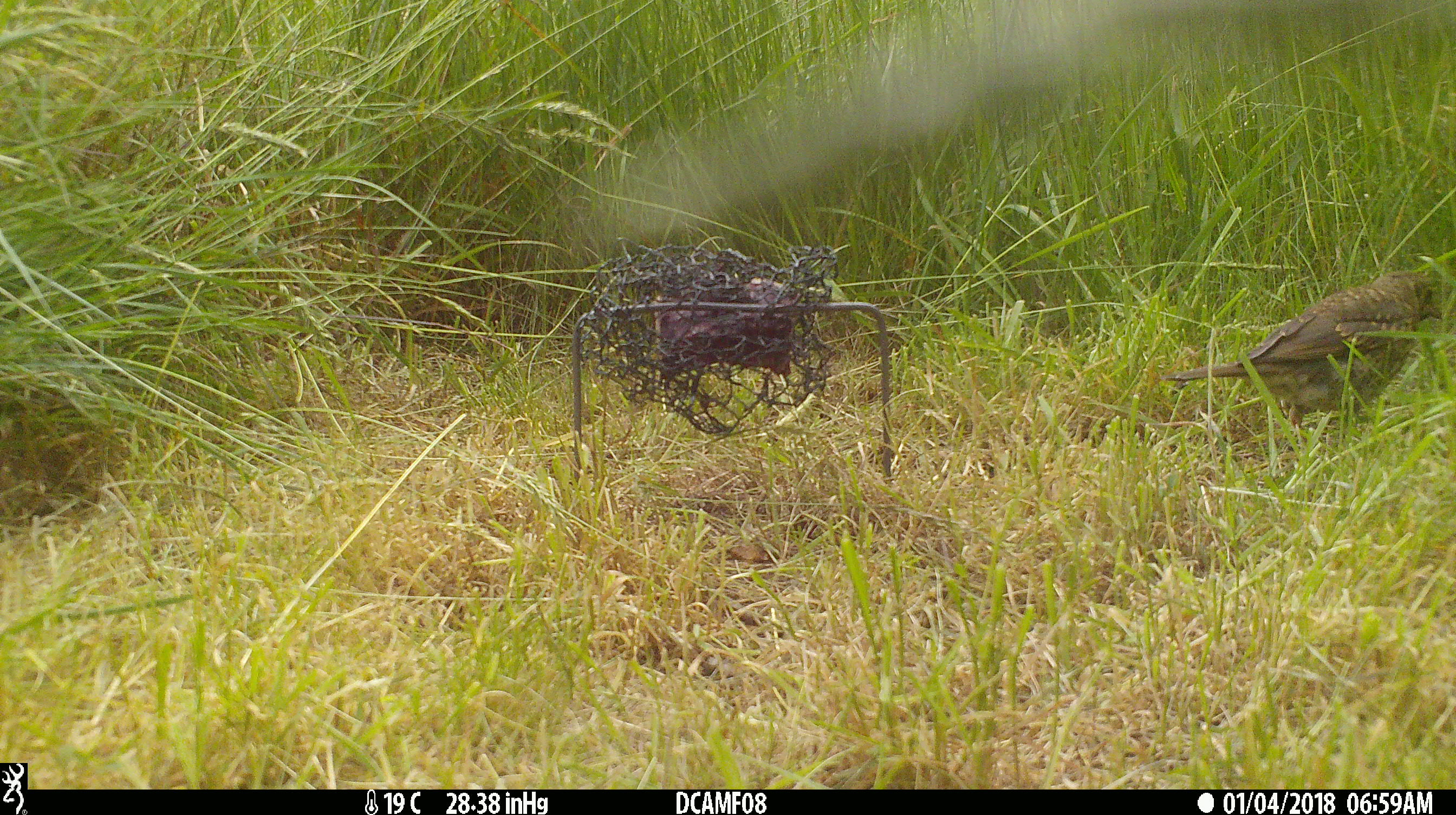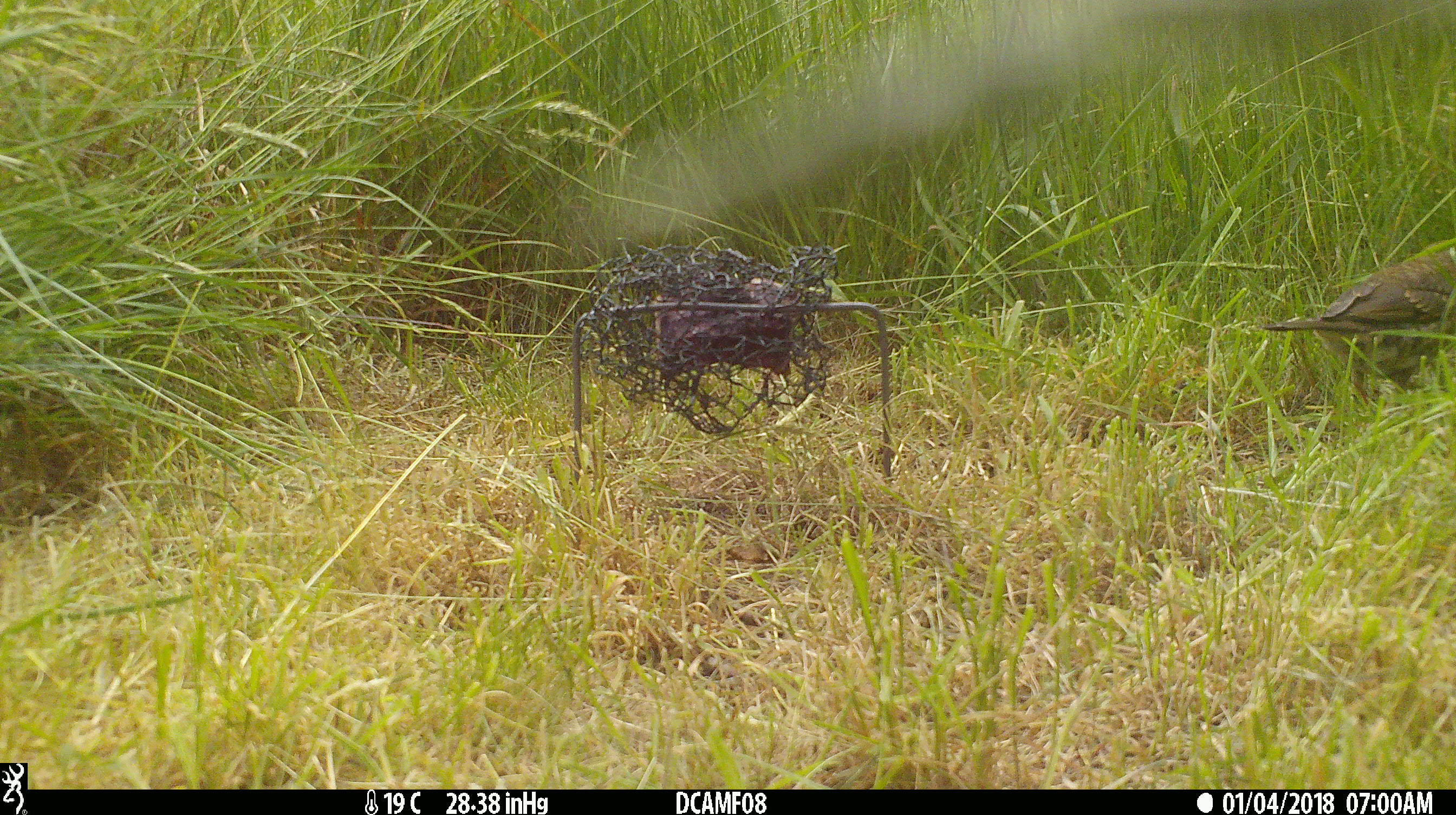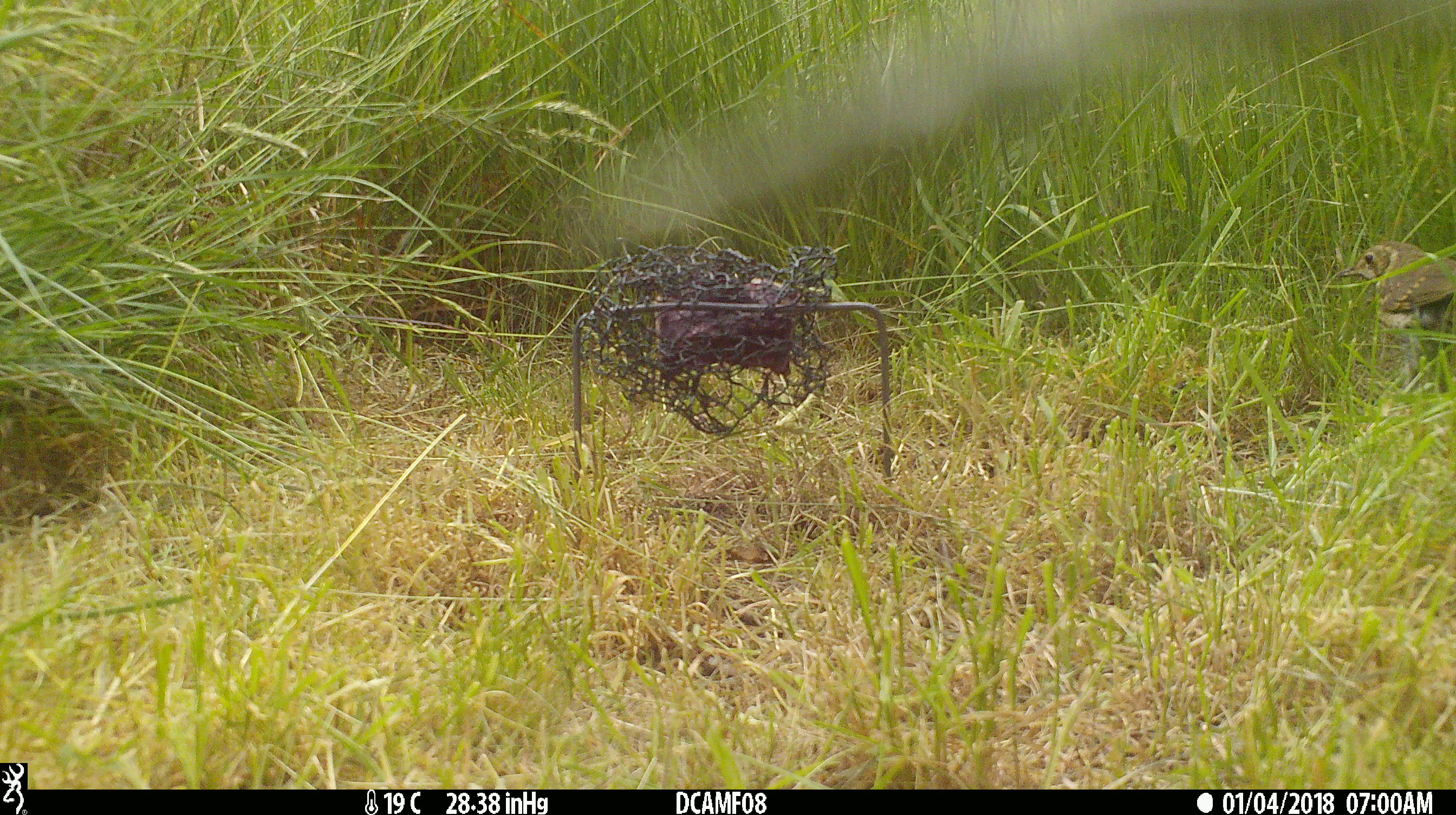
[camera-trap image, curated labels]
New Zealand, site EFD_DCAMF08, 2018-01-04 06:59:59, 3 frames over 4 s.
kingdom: Animalia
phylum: Chordata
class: Aves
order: Passeriformes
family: Turdidae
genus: Turdus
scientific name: Turdus philomelos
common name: song thrush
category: thrush